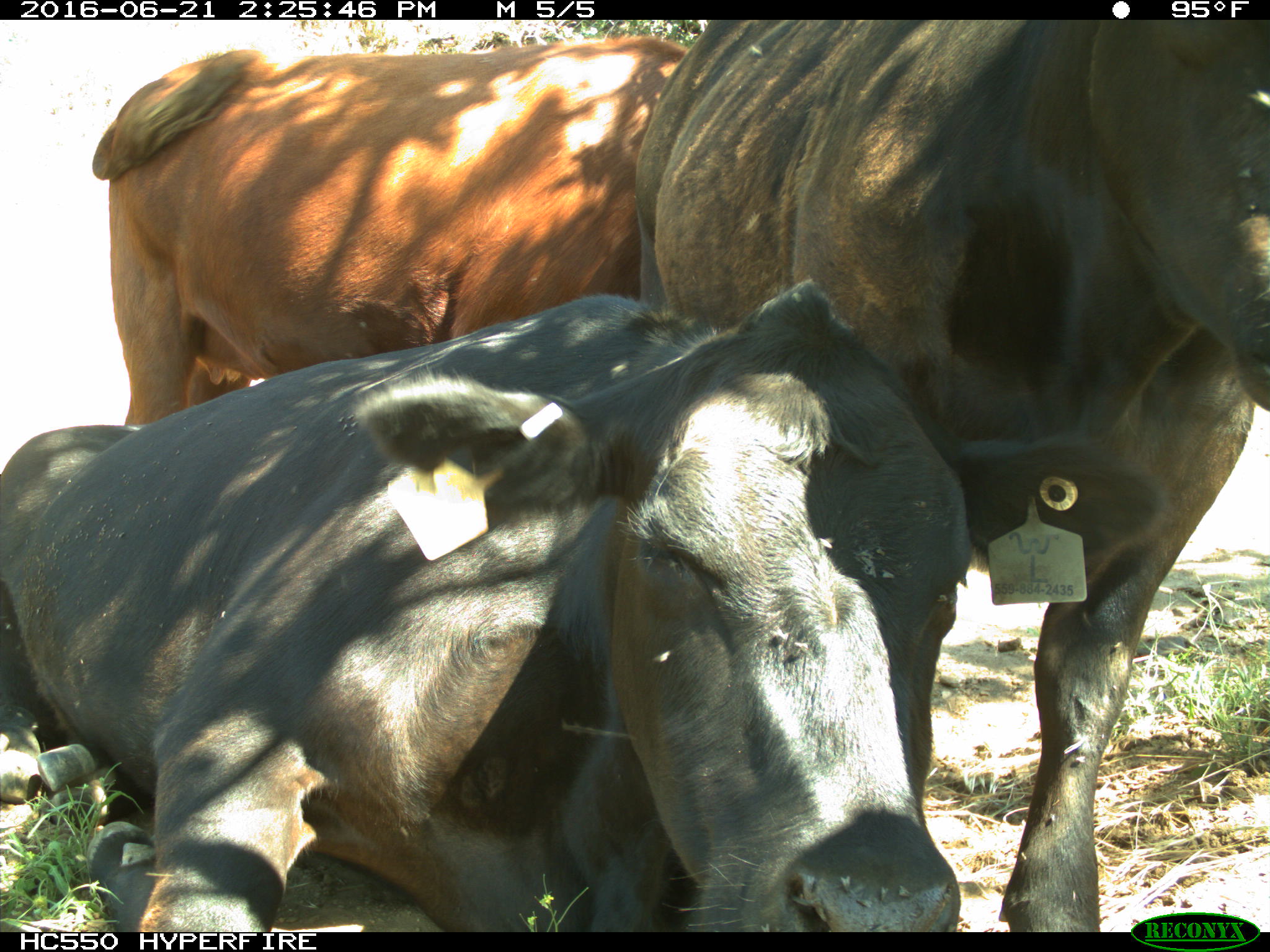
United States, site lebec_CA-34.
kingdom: Animalia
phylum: Chordata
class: Mammalia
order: Artiodactyla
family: Bovidae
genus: Bos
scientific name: Bos taurus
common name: domestic cow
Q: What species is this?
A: Bos taurus (domestic cow).